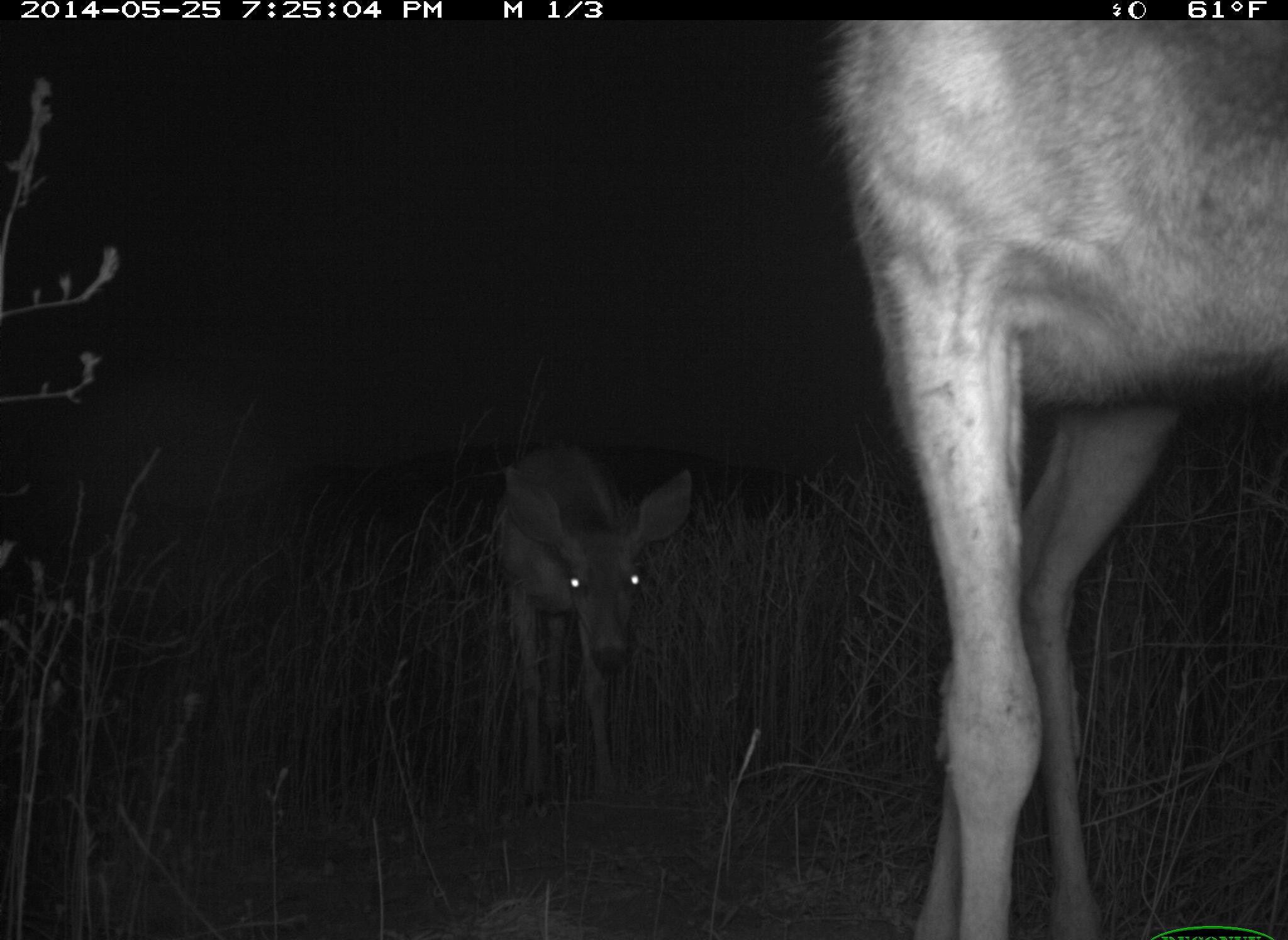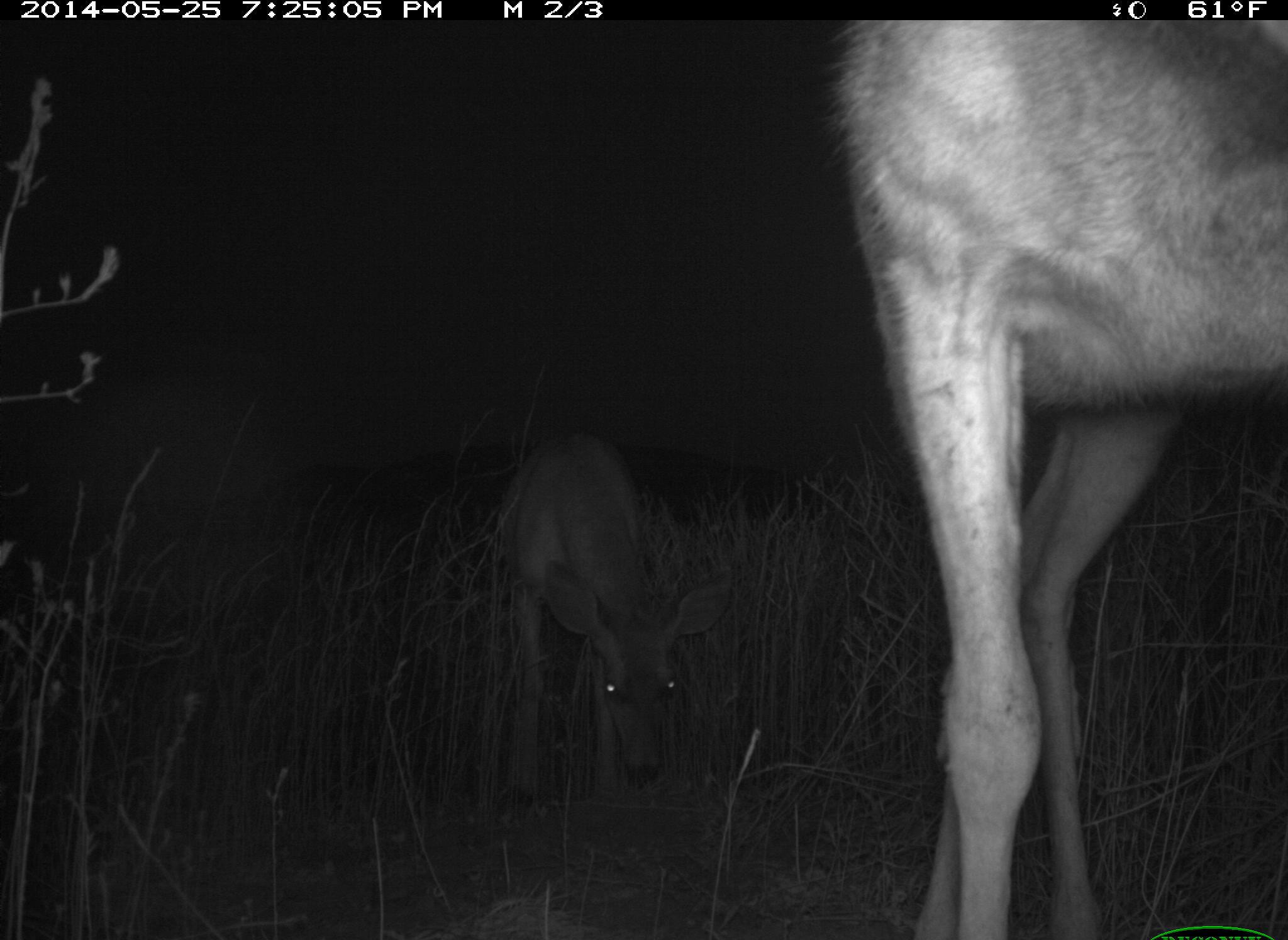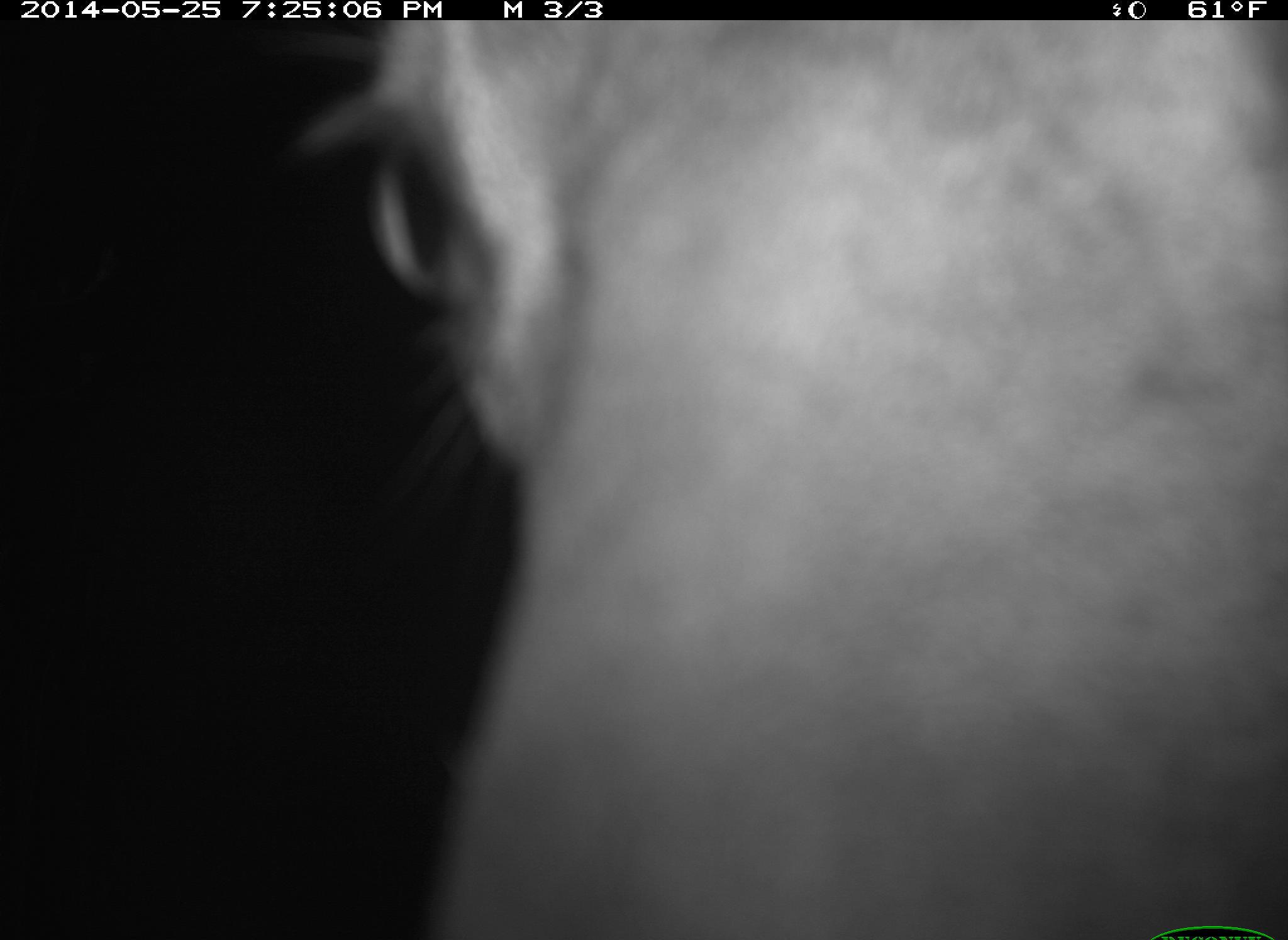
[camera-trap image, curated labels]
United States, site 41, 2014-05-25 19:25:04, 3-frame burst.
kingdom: Animalia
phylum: Chordata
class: Mammalia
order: Artiodactyla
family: Cervidae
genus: Odocoileus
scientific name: Odocoileus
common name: deer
Deer (Odocoileus).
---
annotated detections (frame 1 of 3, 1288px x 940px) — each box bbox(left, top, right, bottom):
deer: bbox(824, 12, 1286, 940); bbox(496, 440, 695, 820)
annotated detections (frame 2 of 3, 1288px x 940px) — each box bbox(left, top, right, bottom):
deer: bbox(839, 20, 1287, 937); bbox(505, 424, 733, 823)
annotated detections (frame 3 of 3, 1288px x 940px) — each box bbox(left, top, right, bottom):
deer: bbox(309, 19, 1288, 938)